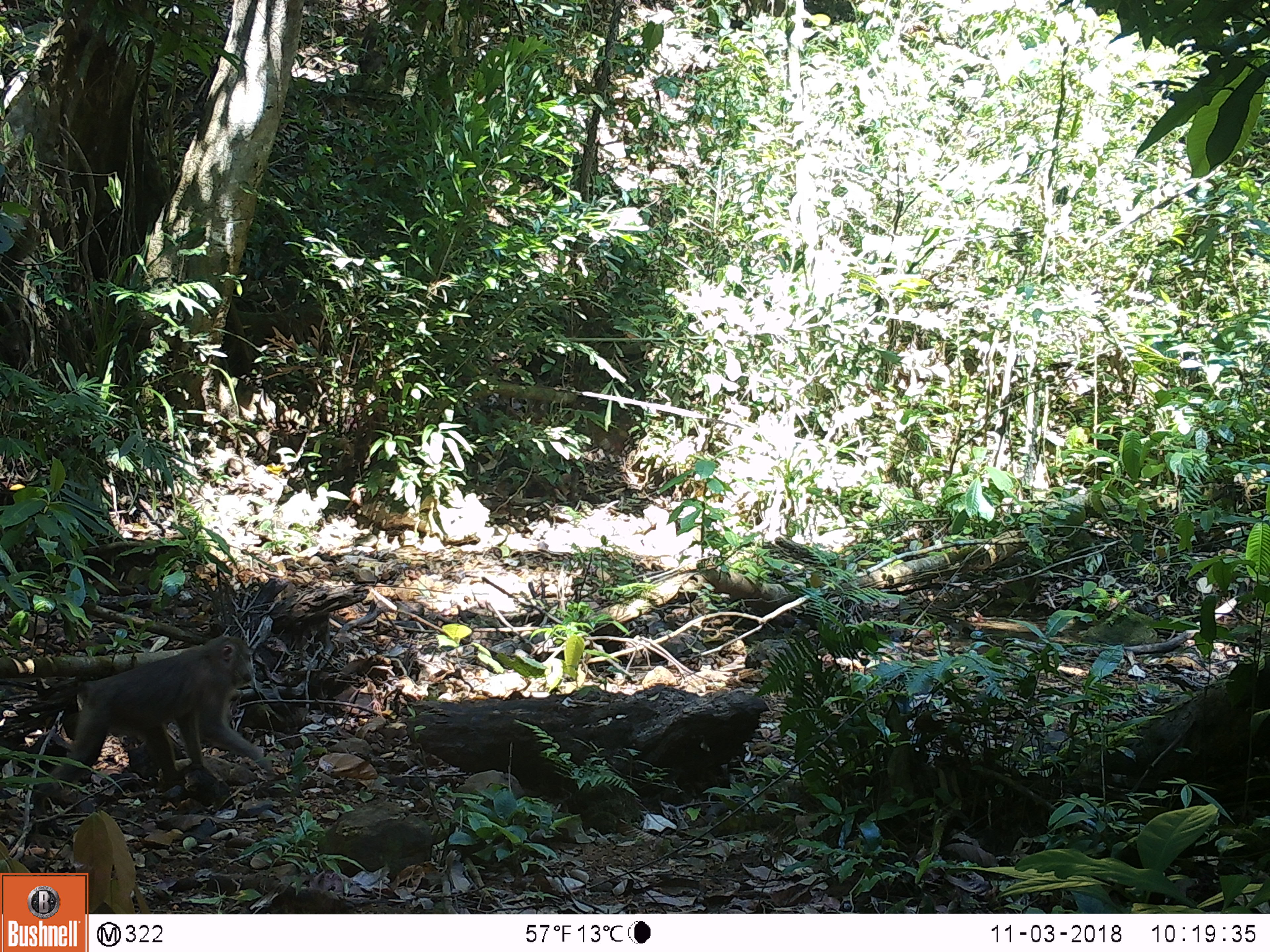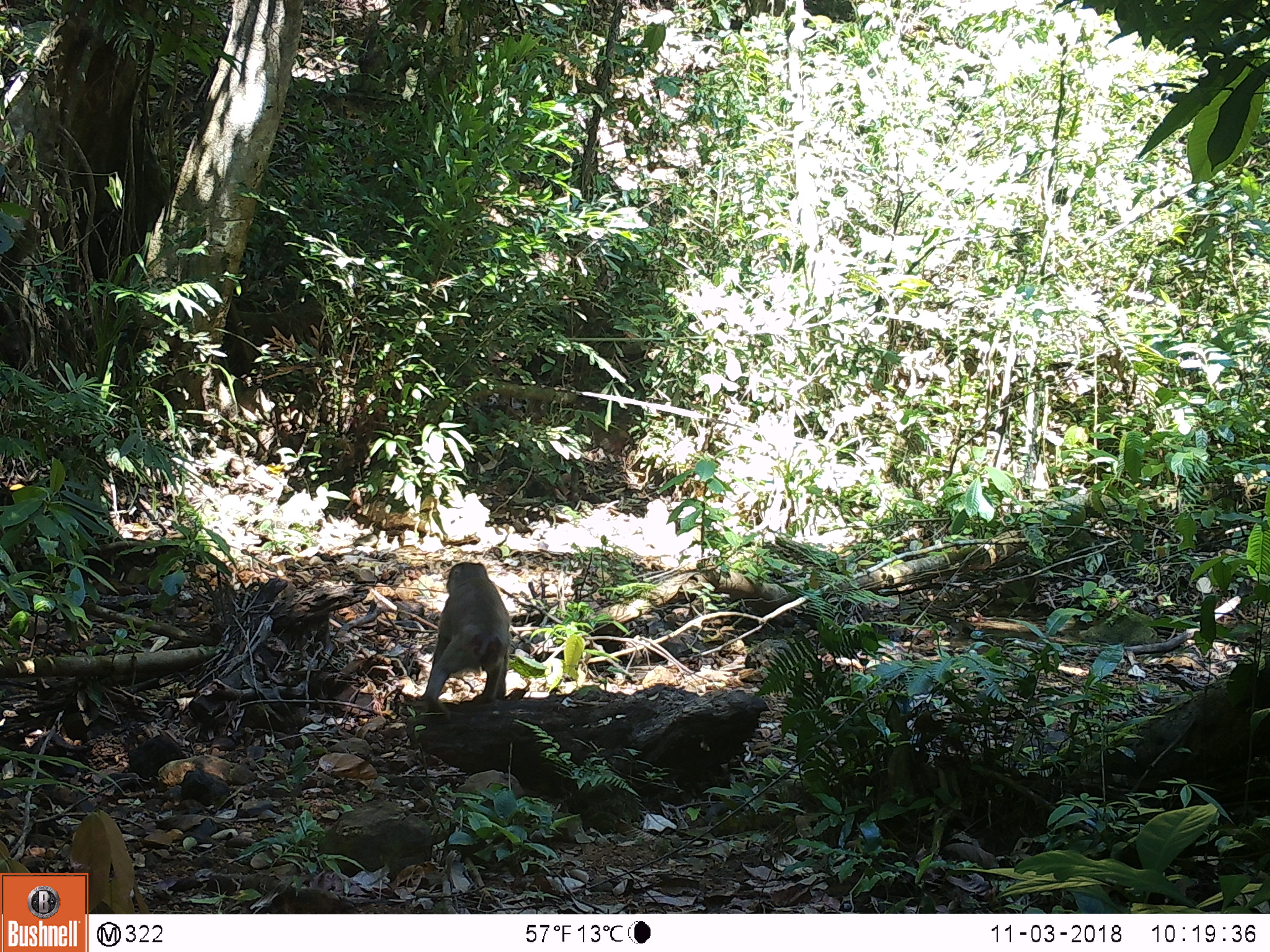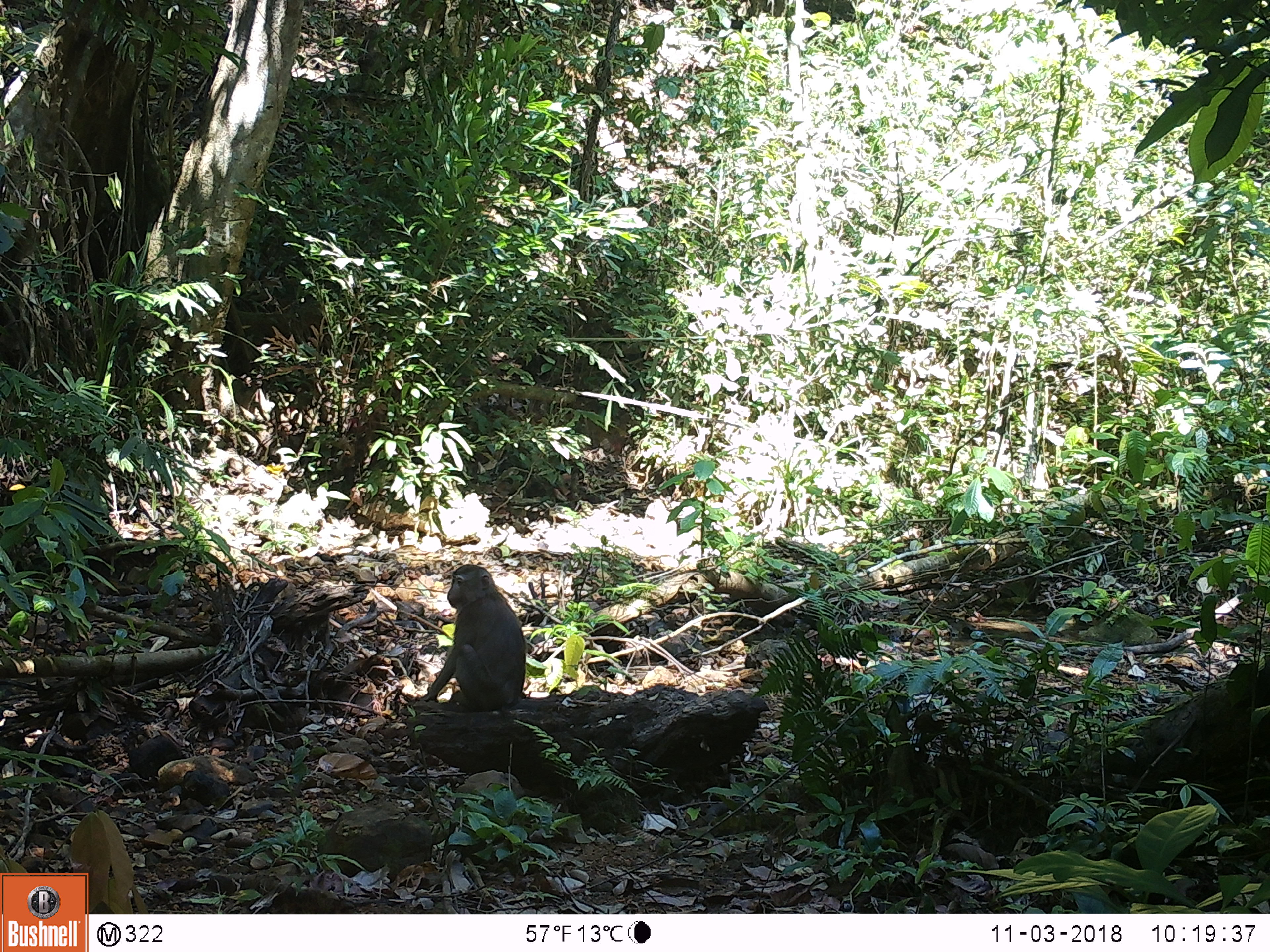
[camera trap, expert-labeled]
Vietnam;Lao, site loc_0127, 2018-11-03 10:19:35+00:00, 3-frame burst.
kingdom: Animalia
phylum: Chordata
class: Mammalia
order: Primates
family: Cercopithecidae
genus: Macaca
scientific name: Macaca nemestrina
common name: pig-tailed macaque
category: pig tailed macaque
Pig tailed macaque (pig-tailed macaque) (Macaca nemestrina). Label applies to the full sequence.